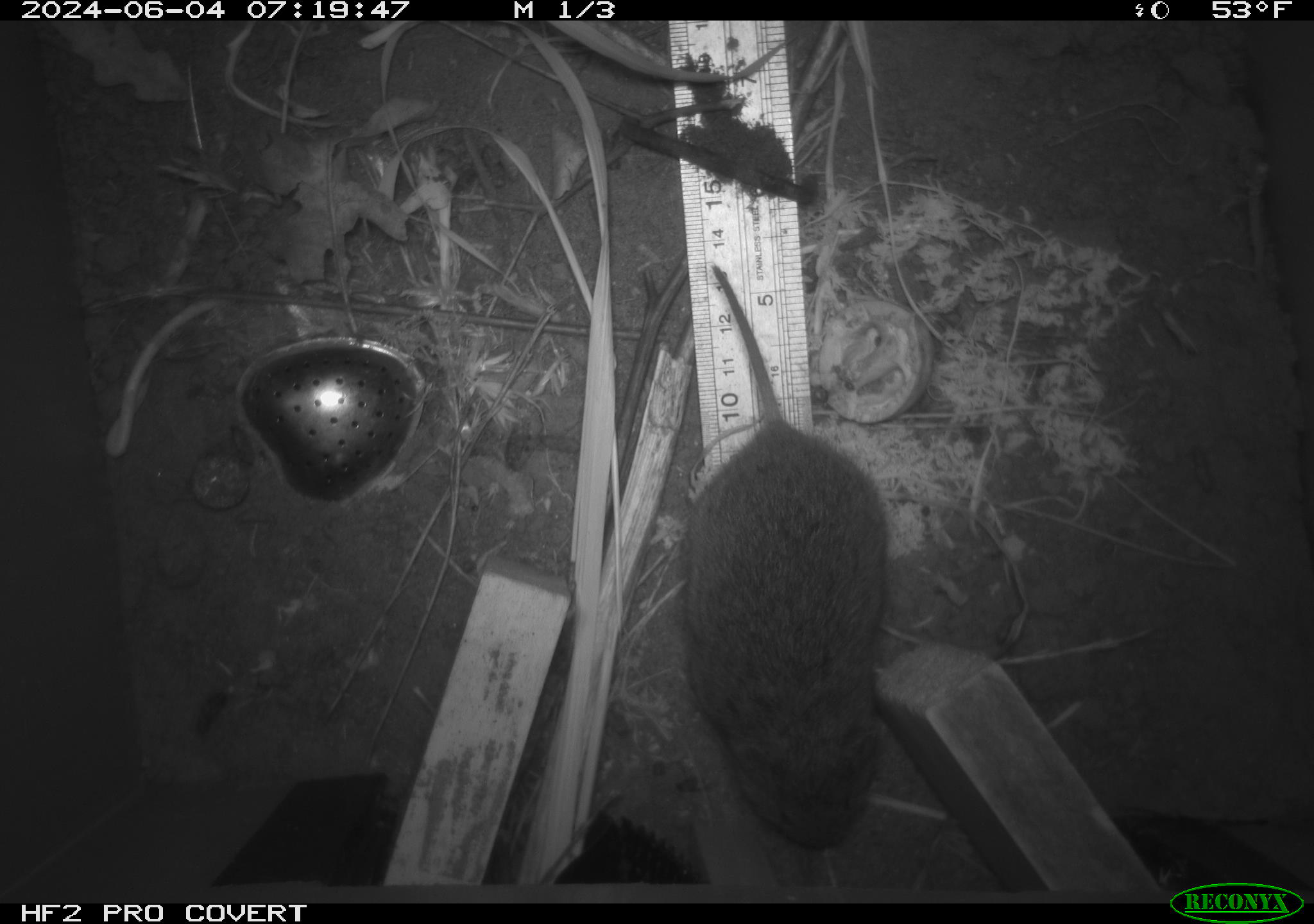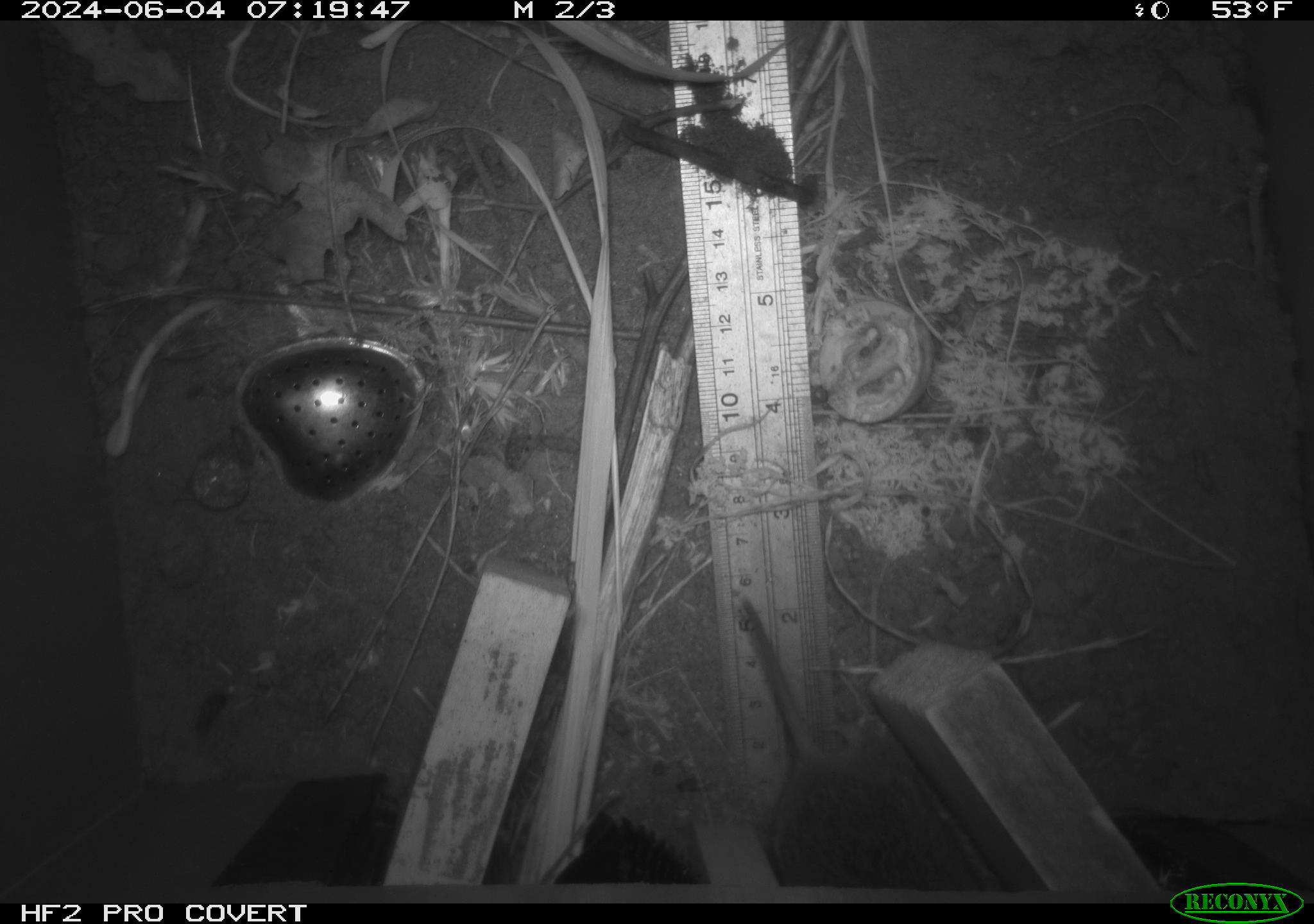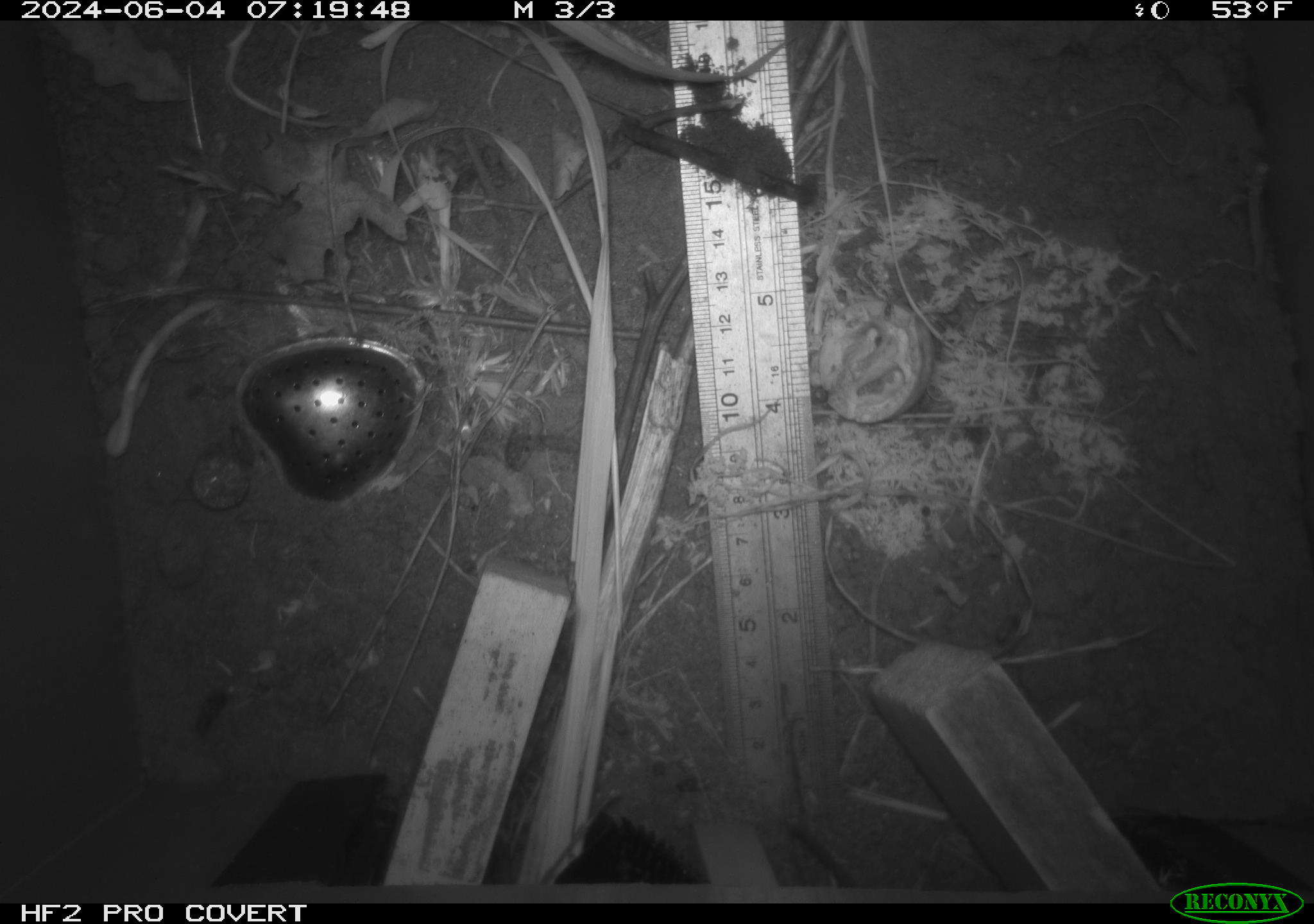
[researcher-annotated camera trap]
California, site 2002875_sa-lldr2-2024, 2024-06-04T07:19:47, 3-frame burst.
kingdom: Animalia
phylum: Chordata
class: Mammalia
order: Rodentia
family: Cricetidae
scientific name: Arvicolinae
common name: voles, lemmings, and muskrats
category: arvicolinae subfamily